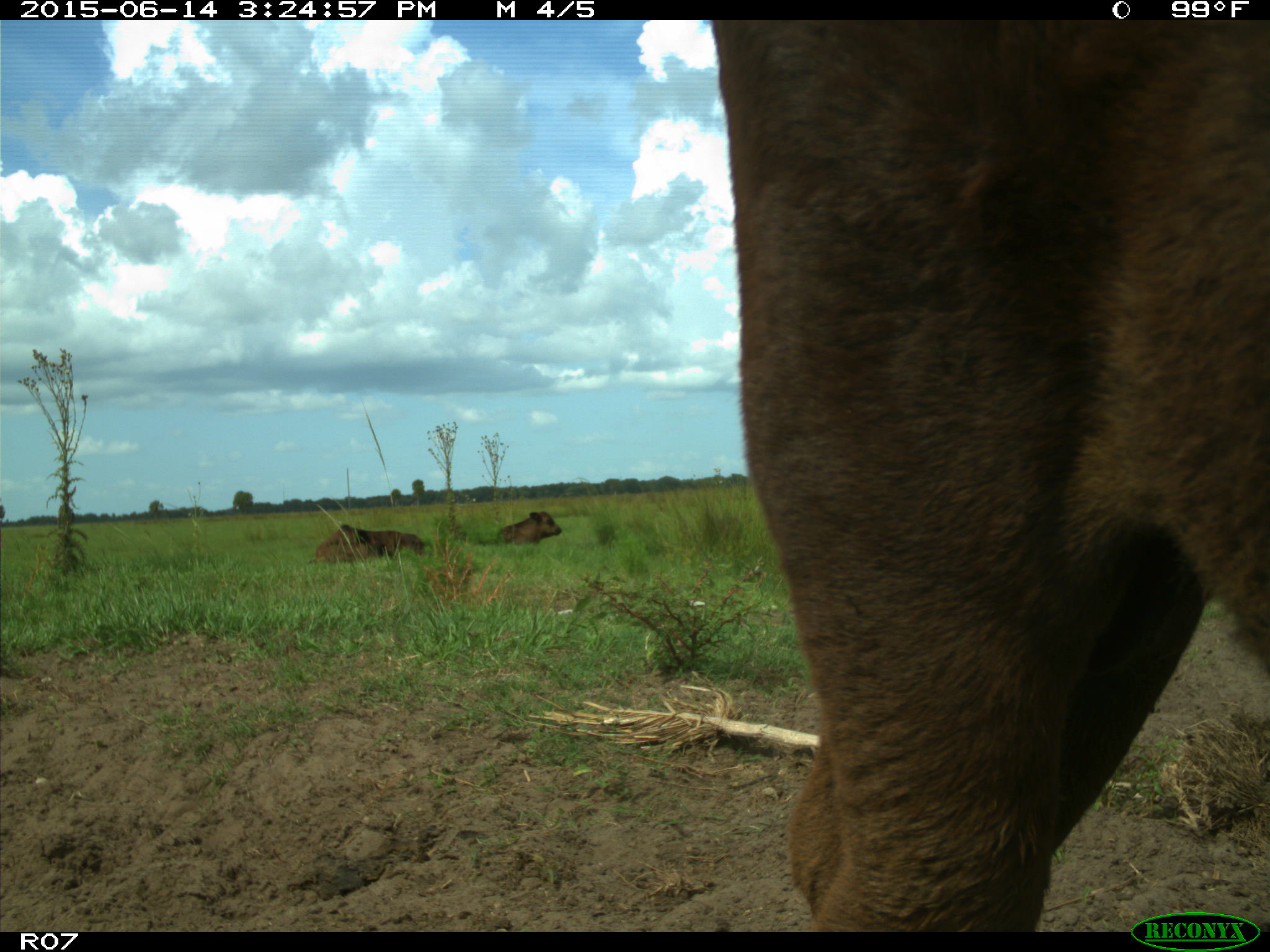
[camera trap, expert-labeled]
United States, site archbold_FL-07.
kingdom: Animalia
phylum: Chordata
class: Mammalia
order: Artiodactyla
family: Bovidae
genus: Bos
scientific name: Bos taurus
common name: domestic cow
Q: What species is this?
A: Bos taurus (domestic cow).